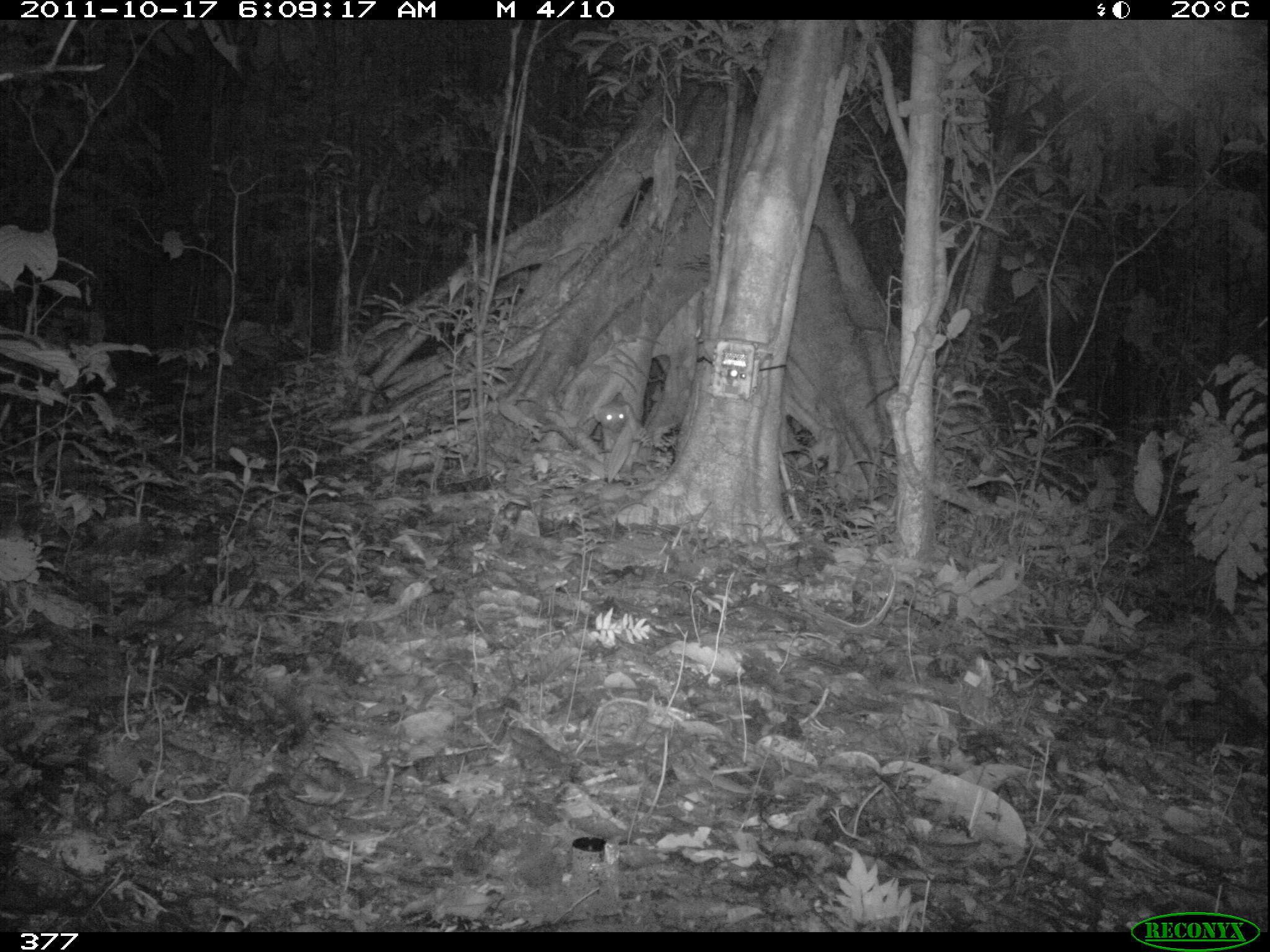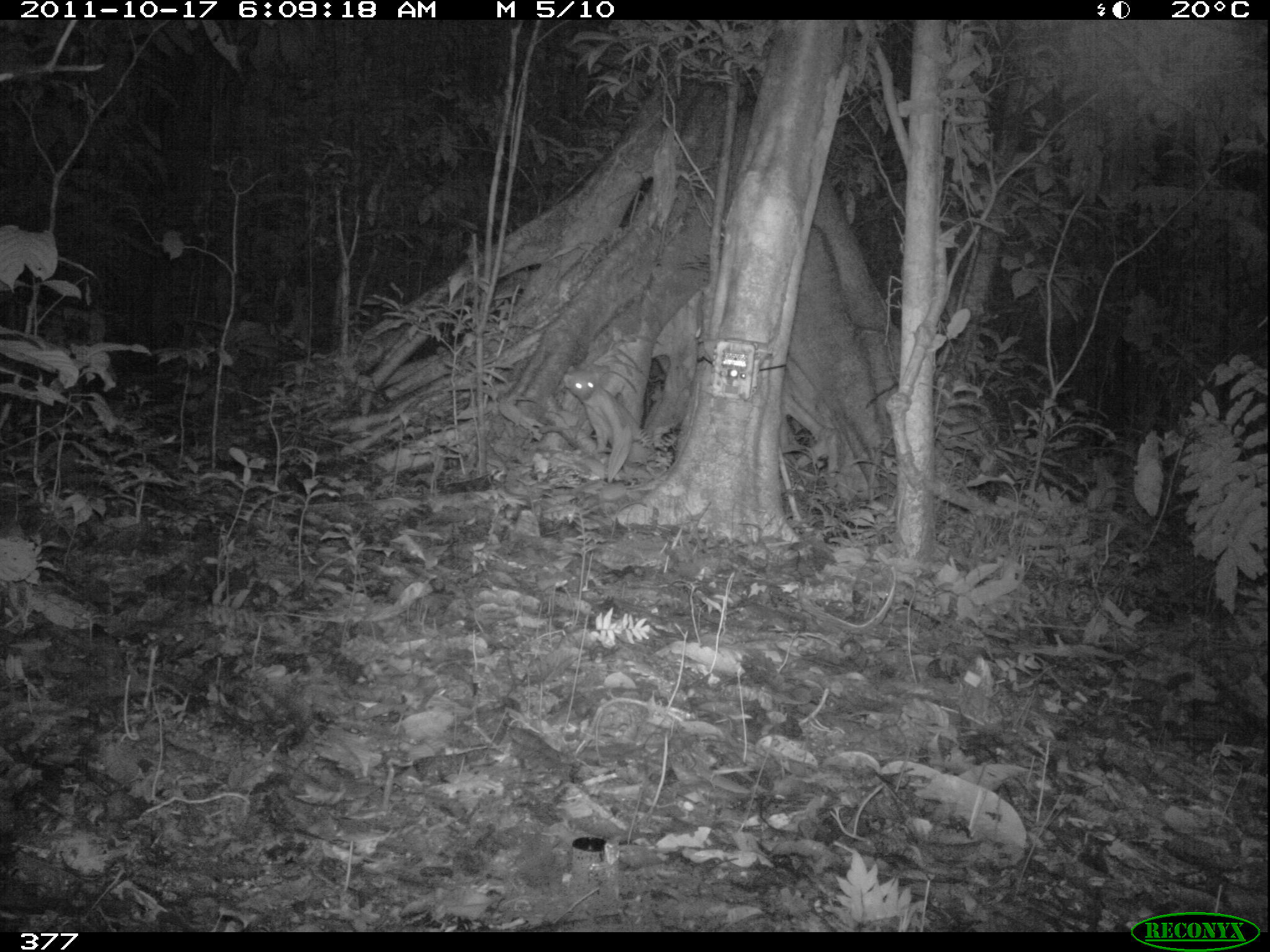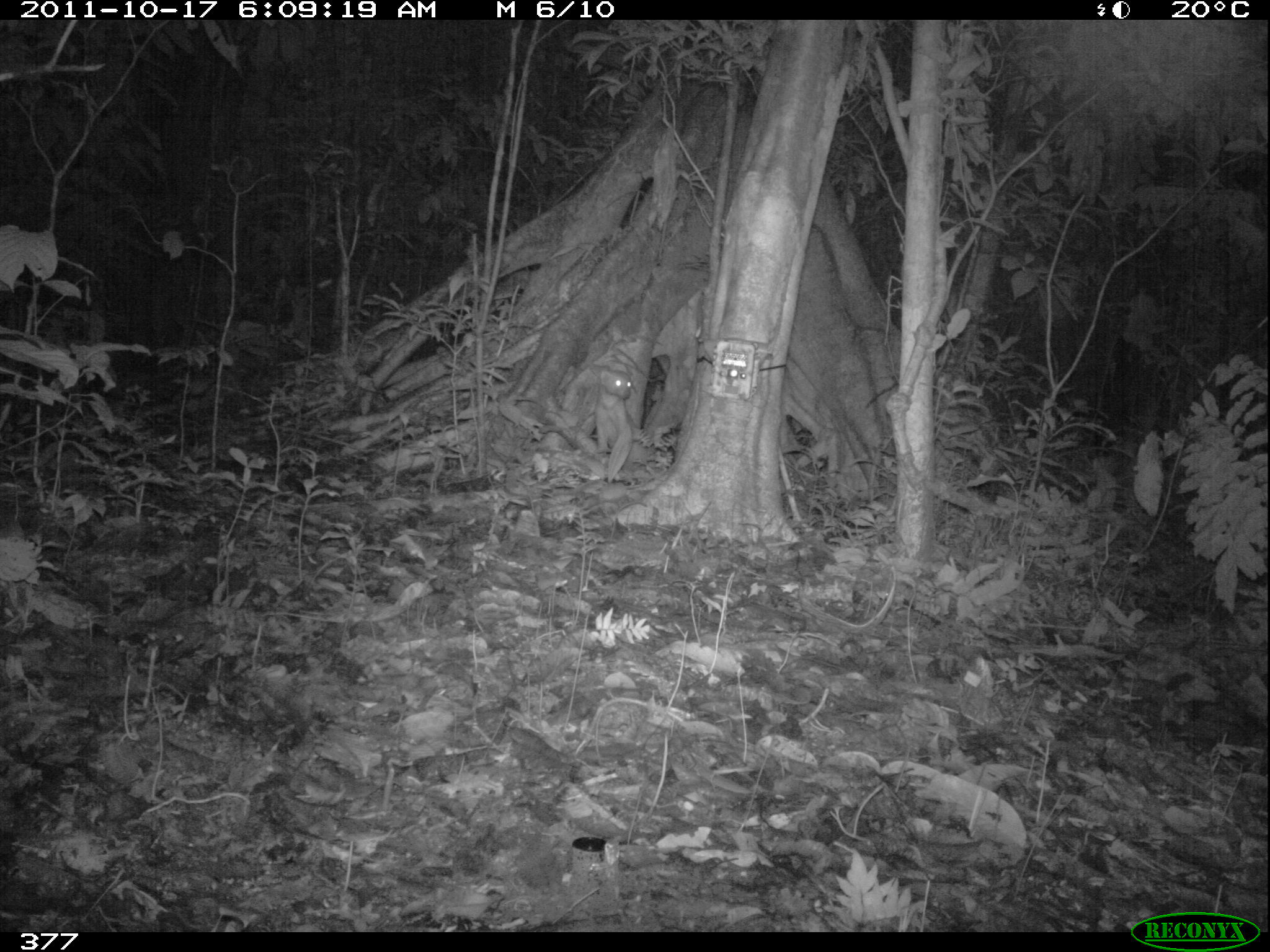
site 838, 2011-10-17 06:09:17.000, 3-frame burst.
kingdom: Animalia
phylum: Chordata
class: Mammalia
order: Carnivora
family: Mustelidae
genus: Eira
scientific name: Eira barbara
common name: tayra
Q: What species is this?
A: Eira barbara (tayra).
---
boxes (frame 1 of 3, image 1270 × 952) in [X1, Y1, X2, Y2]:
eira barbara: [593, 401, 630, 450]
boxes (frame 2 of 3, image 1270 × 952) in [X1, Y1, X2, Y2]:
eira barbara: [562, 364, 656, 468]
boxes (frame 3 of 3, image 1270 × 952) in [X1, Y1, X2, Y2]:
eira barbara: [595, 368, 647, 470]